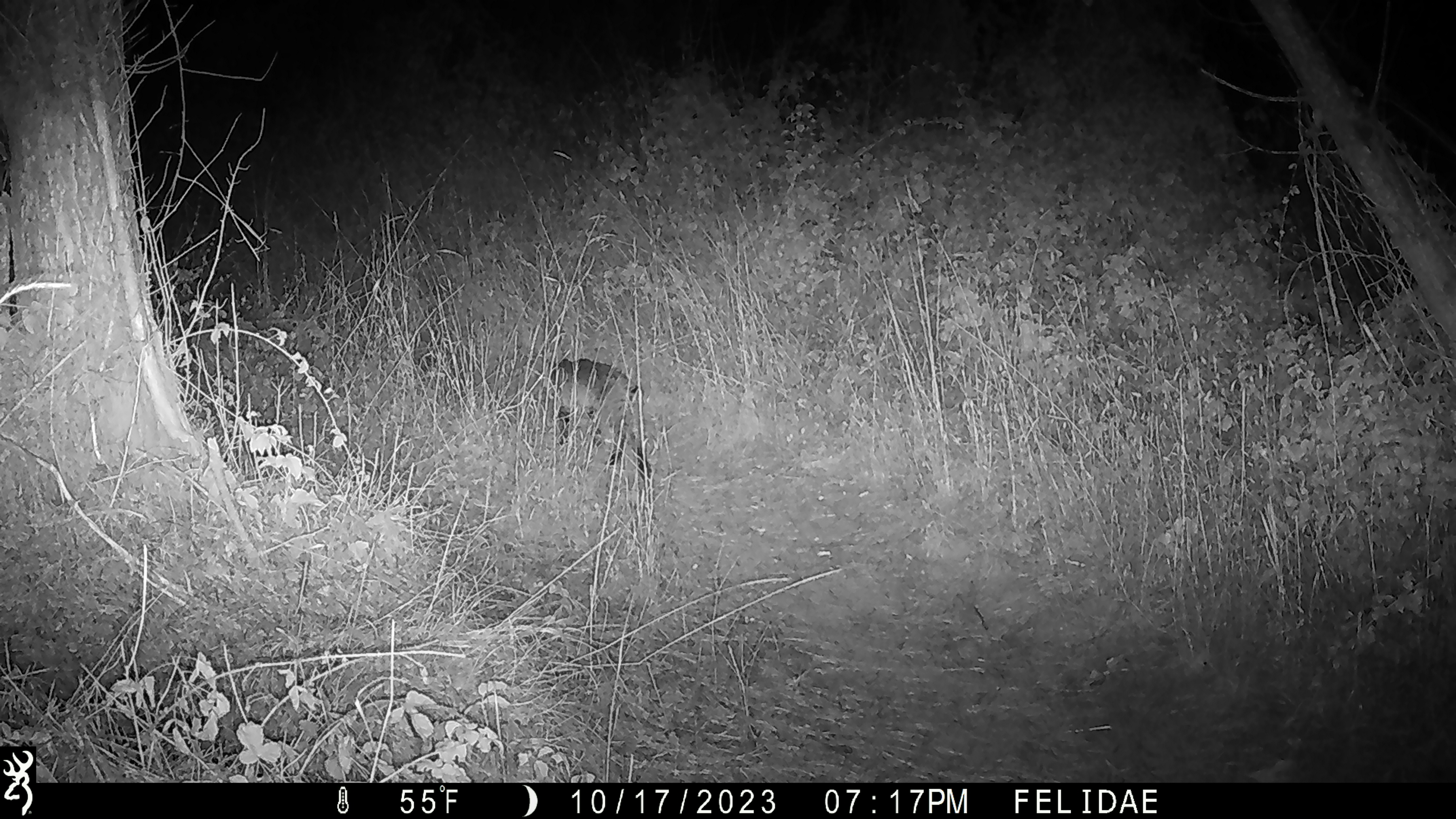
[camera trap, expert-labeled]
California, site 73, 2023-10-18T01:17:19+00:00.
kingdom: Animalia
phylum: Chordata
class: Mammalia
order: Carnivora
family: Felidae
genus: Lynx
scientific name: Lynx rufus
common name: bobcat